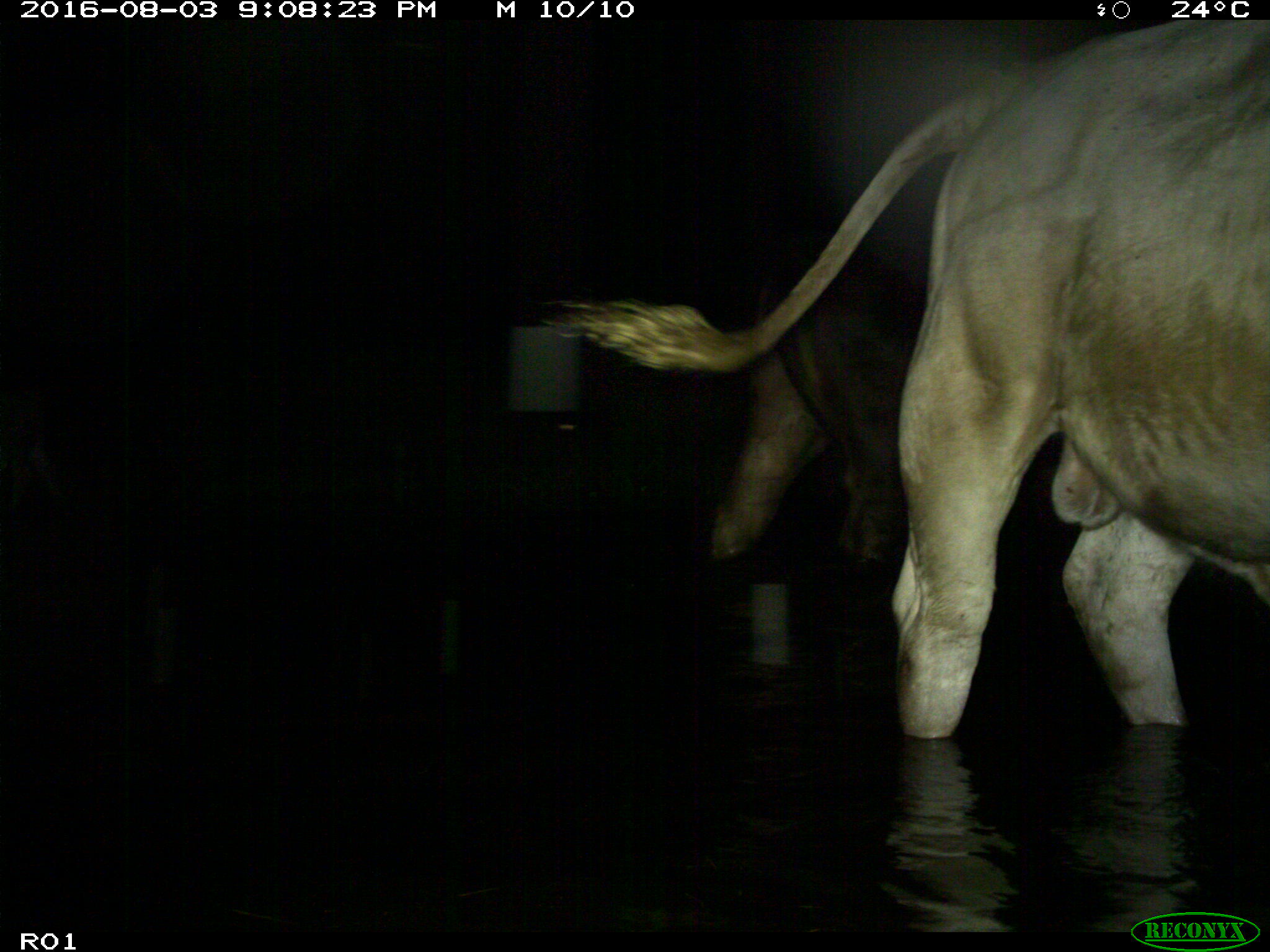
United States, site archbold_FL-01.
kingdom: Animalia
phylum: Chordata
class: Mammalia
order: Artiodactyla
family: Bovidae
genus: Bos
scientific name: Bos taurus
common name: domestic cow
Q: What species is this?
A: Bos taurus (domestic cow).